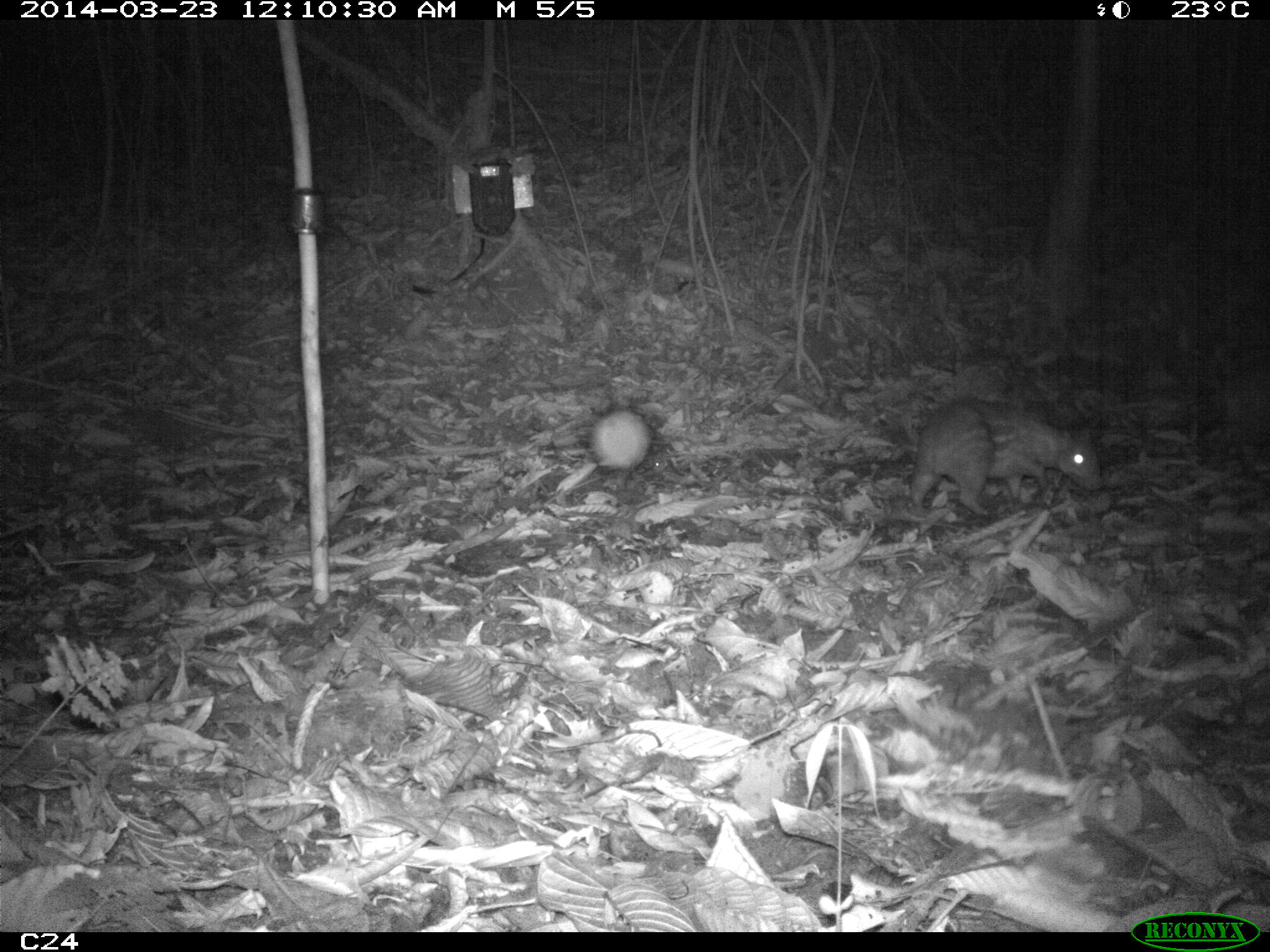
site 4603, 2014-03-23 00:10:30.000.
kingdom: Animalia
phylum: Chordata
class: Mammalia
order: Rodentia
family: Cuniculidae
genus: Cuniculus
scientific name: Cuniculus paca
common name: spotted paca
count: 2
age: adult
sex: female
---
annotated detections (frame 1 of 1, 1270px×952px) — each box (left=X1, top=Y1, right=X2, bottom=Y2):
cuniculus paca: (left=909, top=400, right=1100, bottom=515); (left=587, top=407, right=662, bottom=481)